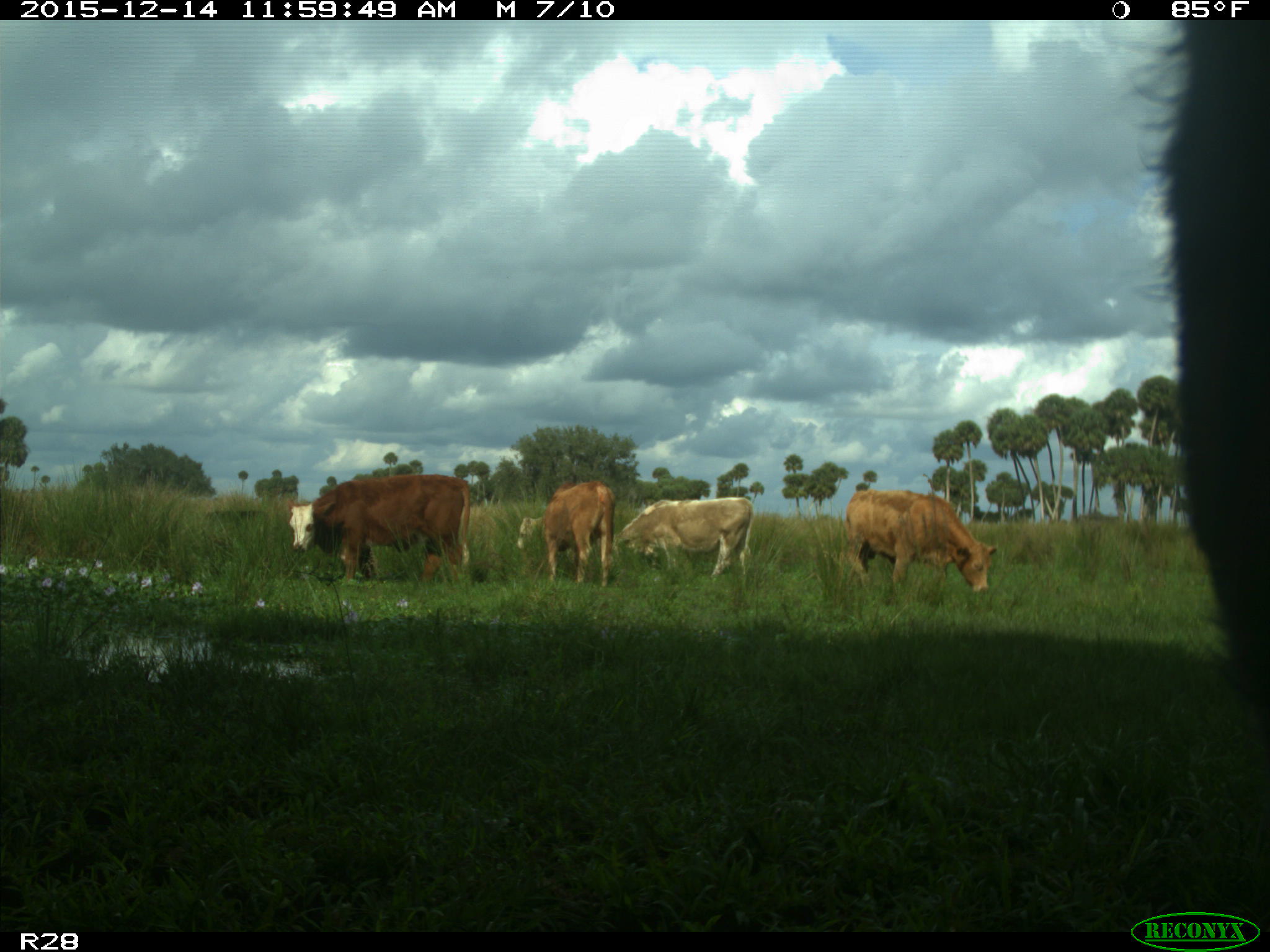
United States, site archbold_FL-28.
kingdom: Animalia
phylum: Chordata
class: Mammalia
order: Artiodactyla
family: Bovidae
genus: Bos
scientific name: Bos taurus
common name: domestic cow